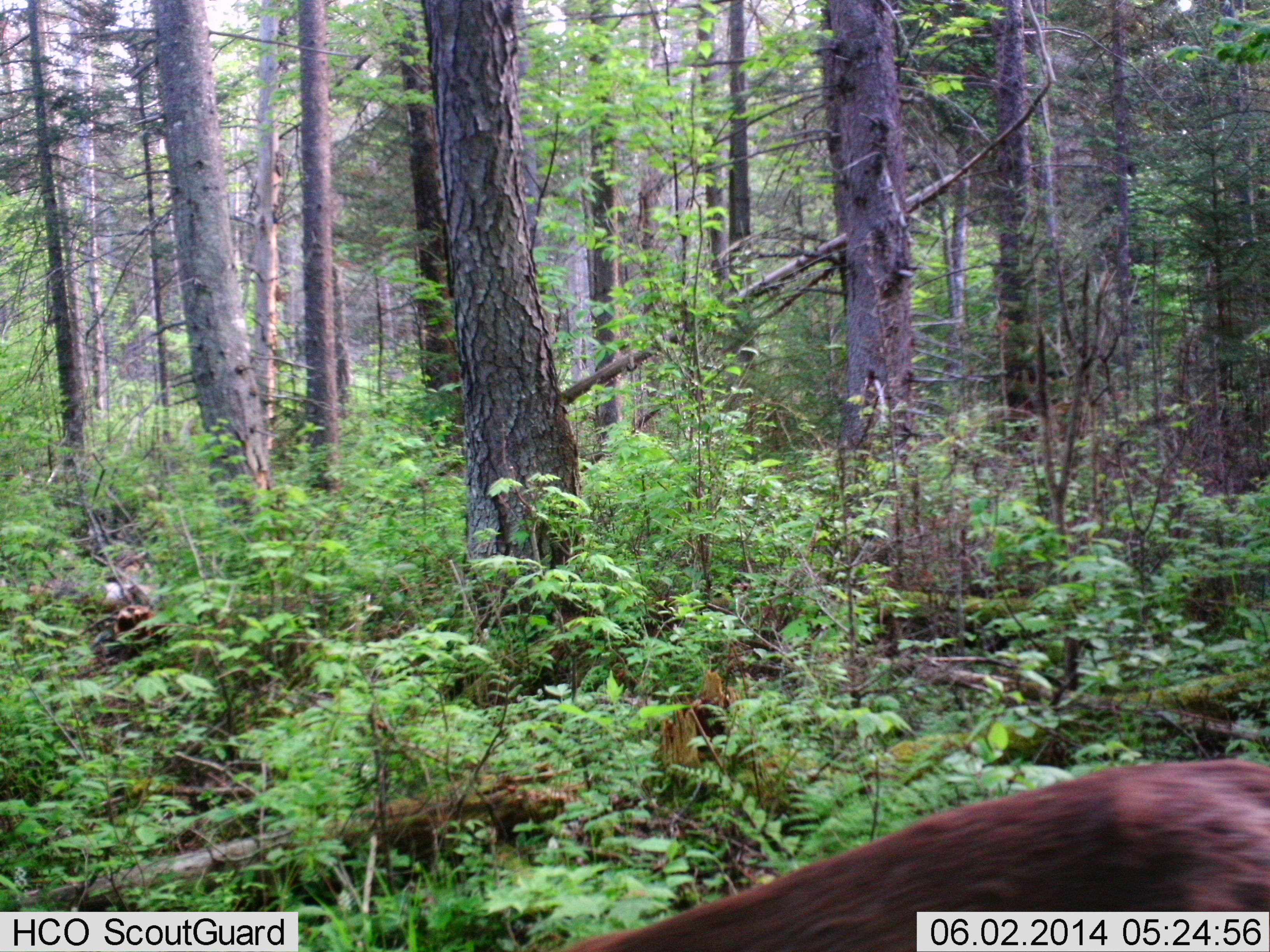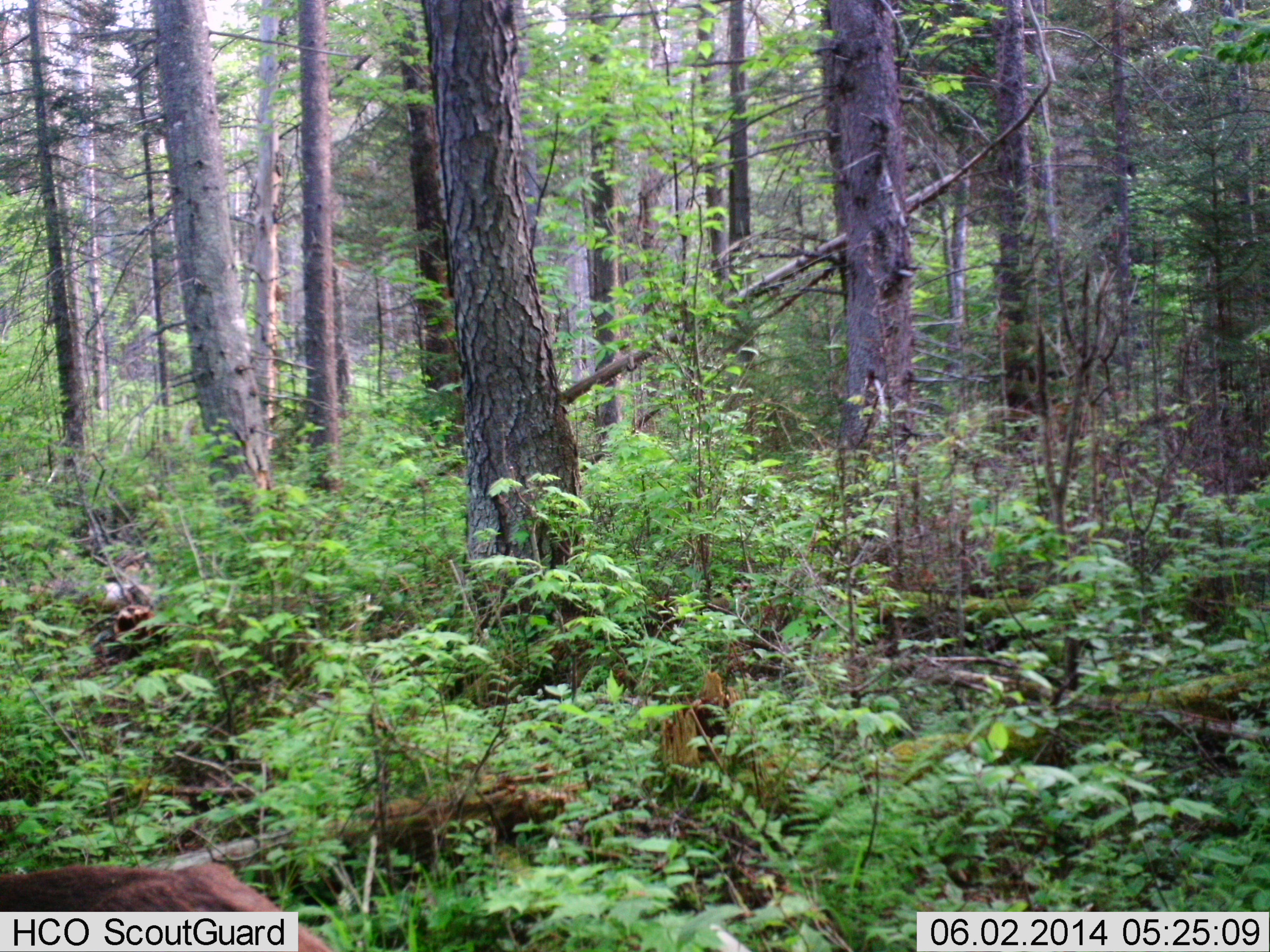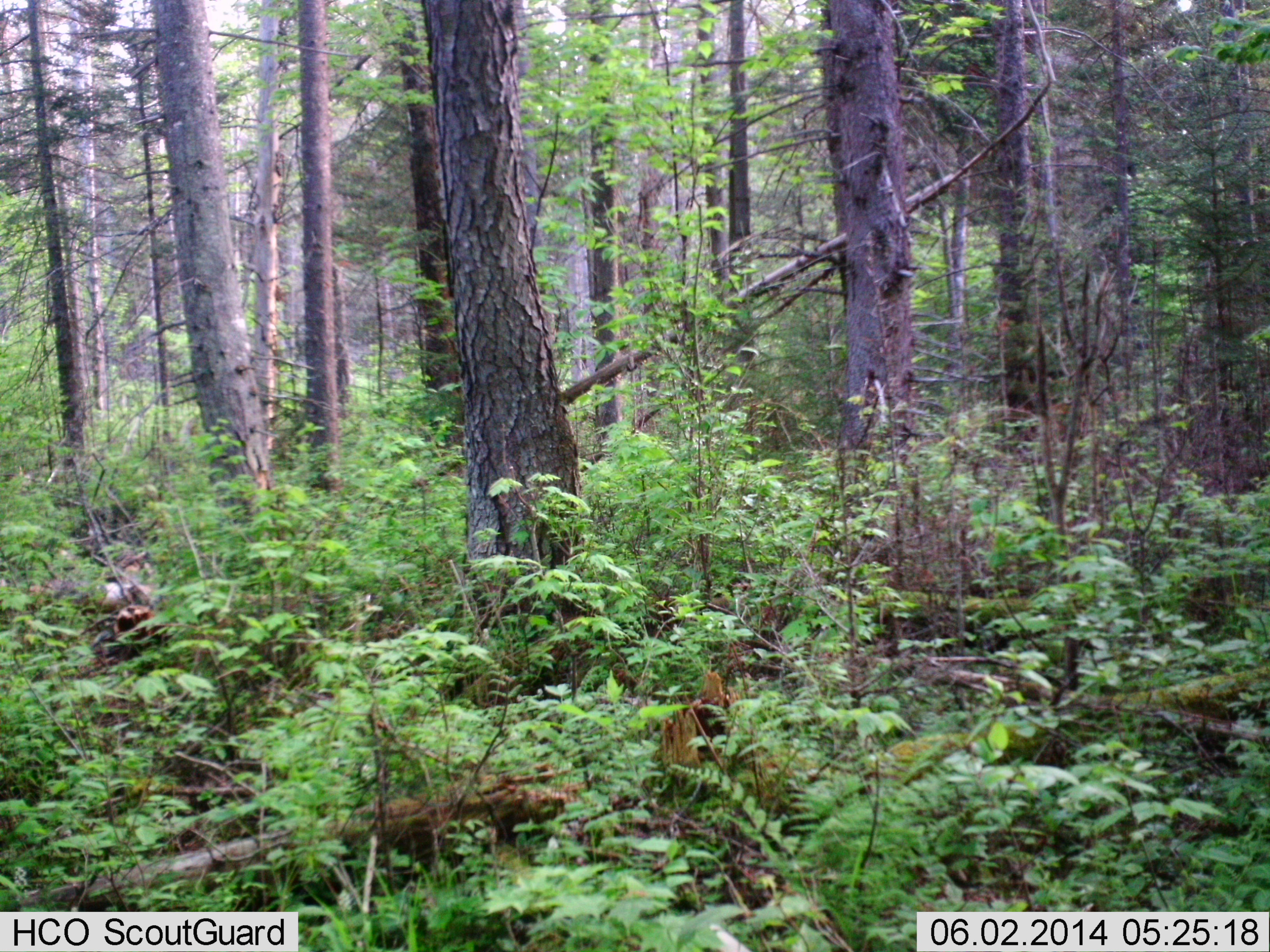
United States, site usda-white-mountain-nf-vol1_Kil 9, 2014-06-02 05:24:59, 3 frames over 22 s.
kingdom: Animalia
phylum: Chordata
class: Mammalia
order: Artiodactyla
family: Cervidae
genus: Odocoileus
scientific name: Odocoileus virginianus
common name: white-tailed deer